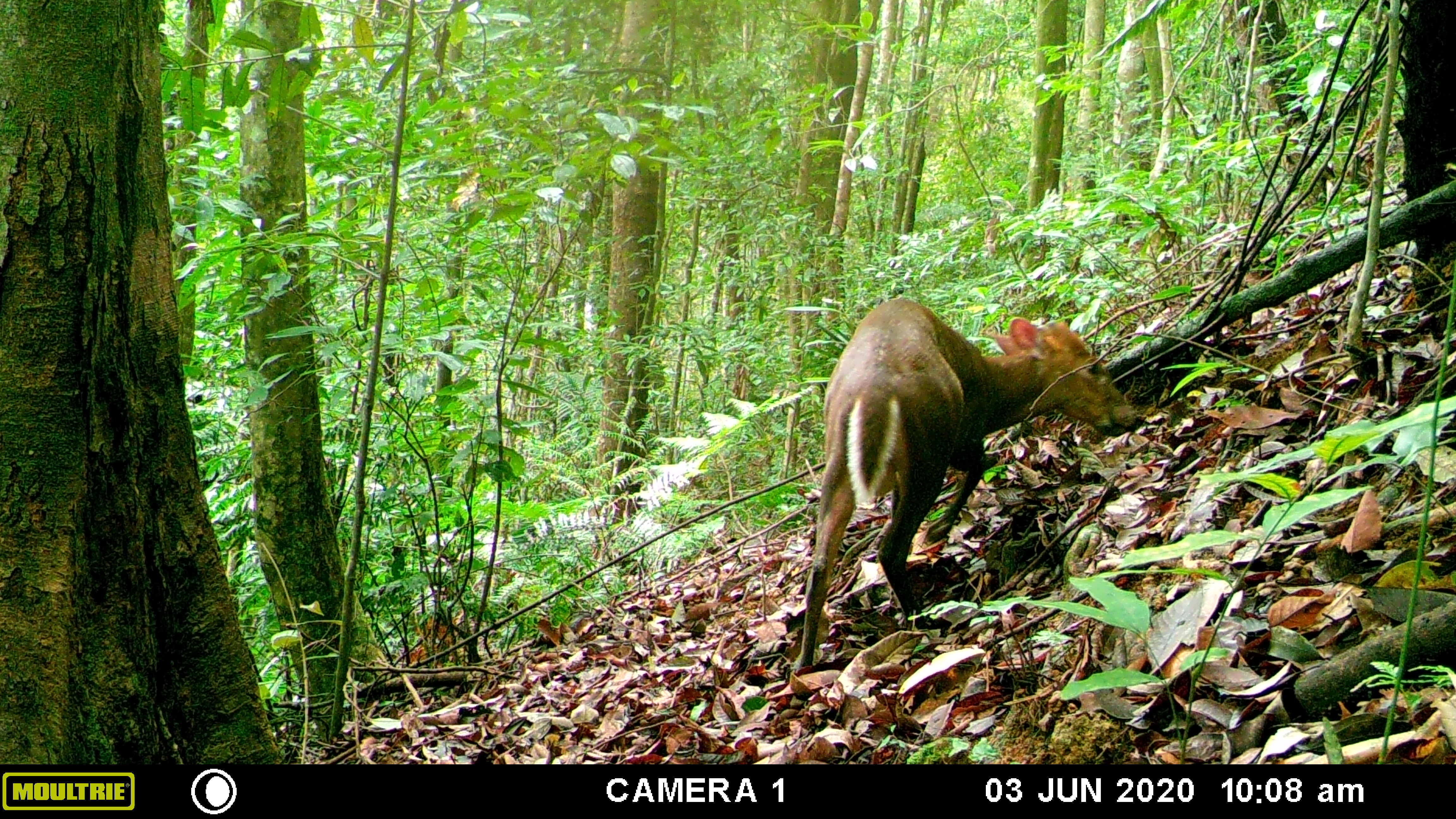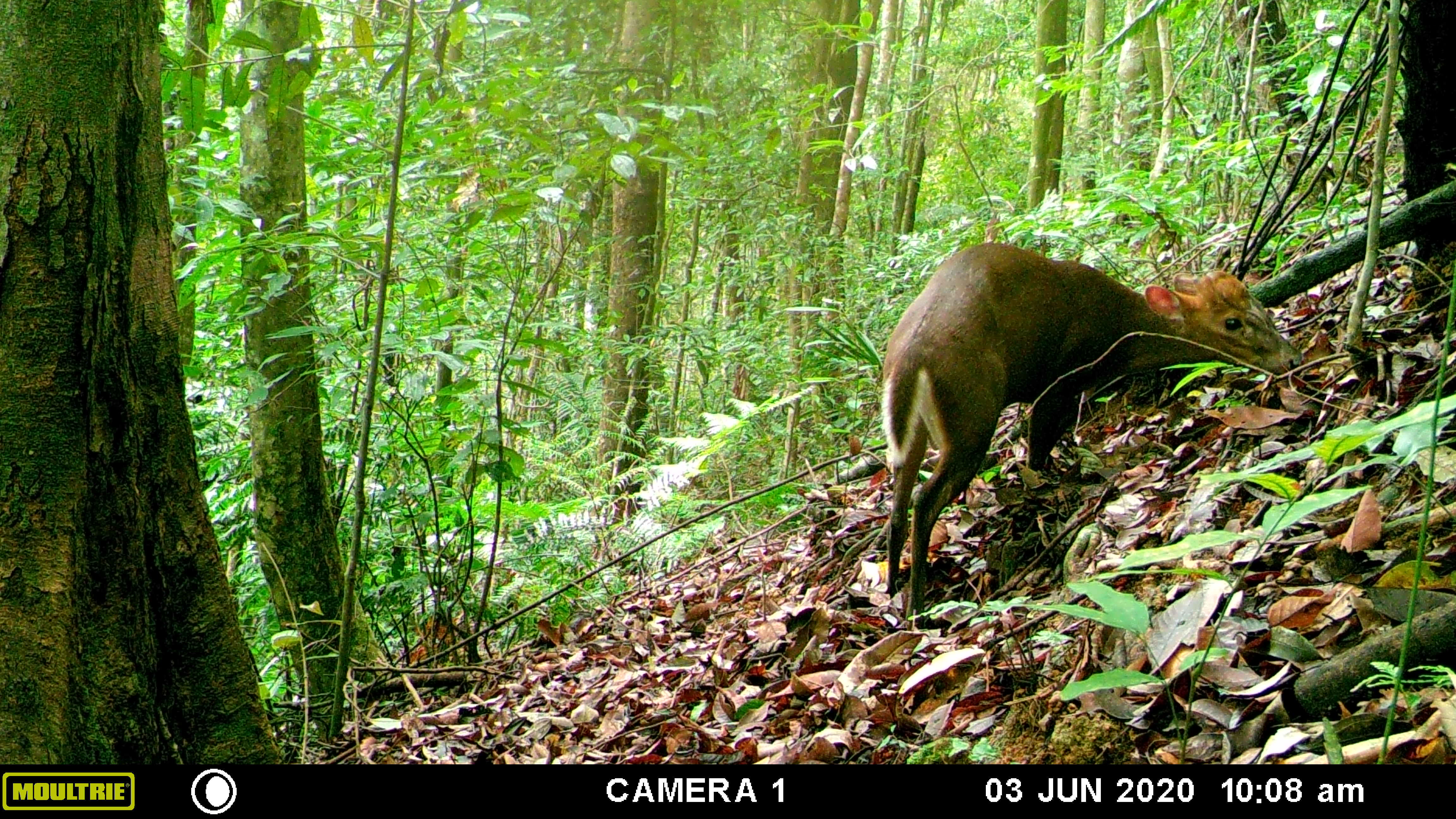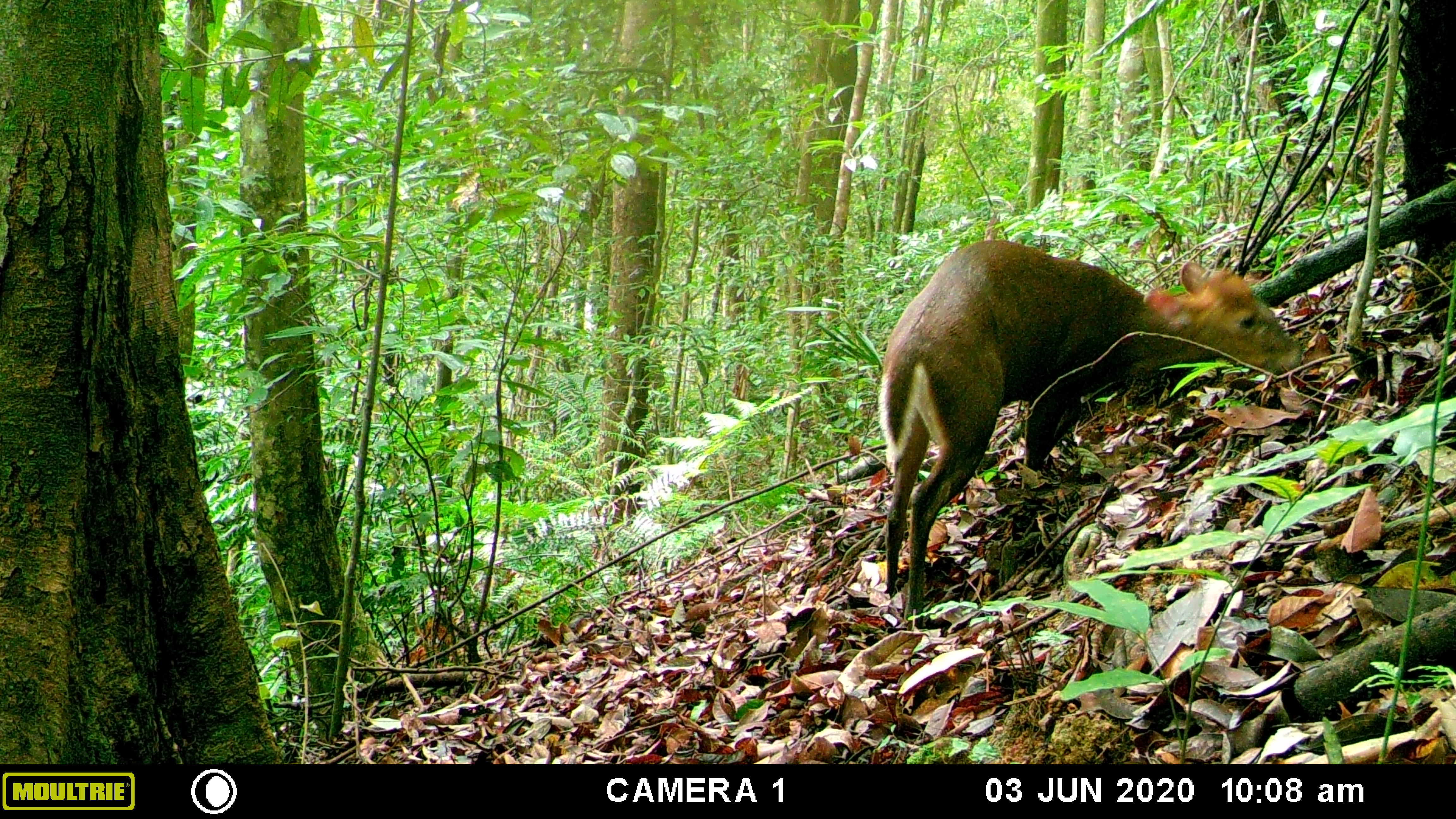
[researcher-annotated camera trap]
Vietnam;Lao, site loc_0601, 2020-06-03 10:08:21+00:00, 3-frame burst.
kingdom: Animalia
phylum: Chordata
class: Mammalia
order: Artiodactyla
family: Cervidae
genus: Muntiacus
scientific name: Muntiacus rooseveltorum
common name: roosevelt's muntjac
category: roosevelts muntjac group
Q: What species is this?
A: Roosevelts muntjac group (roosevelt's muntjac) (Muntiacus rooseveltorum).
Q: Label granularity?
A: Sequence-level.